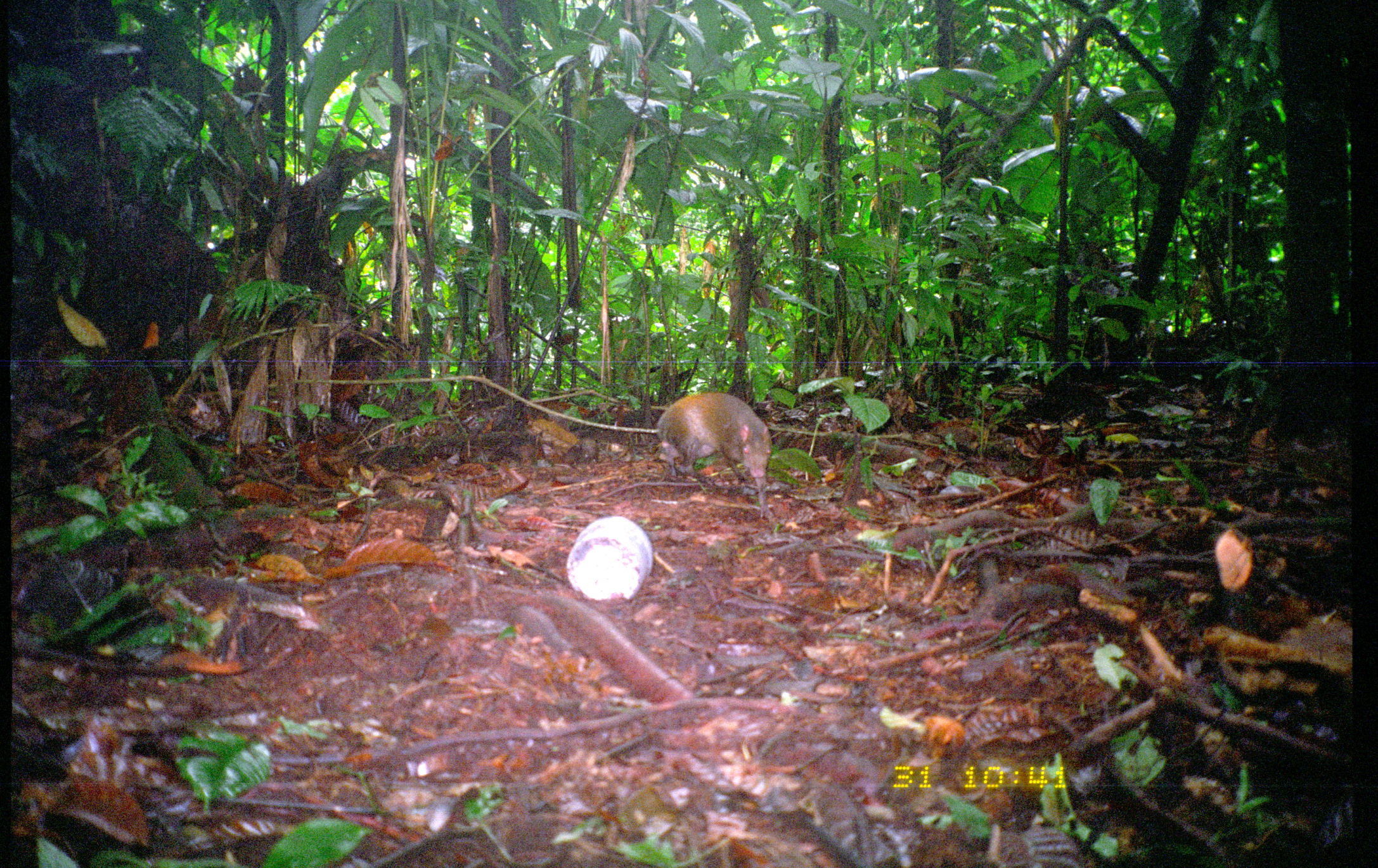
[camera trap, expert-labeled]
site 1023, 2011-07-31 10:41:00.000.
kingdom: Animalia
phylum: Chordata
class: Mammalia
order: Rodentia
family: Dasyproctidae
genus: Dasyprocta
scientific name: Dasyprocta punctata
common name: central american agouti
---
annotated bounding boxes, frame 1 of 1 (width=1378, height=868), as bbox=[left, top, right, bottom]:
dasyprocta punctata: bbox=[654, 391, 771, 481]